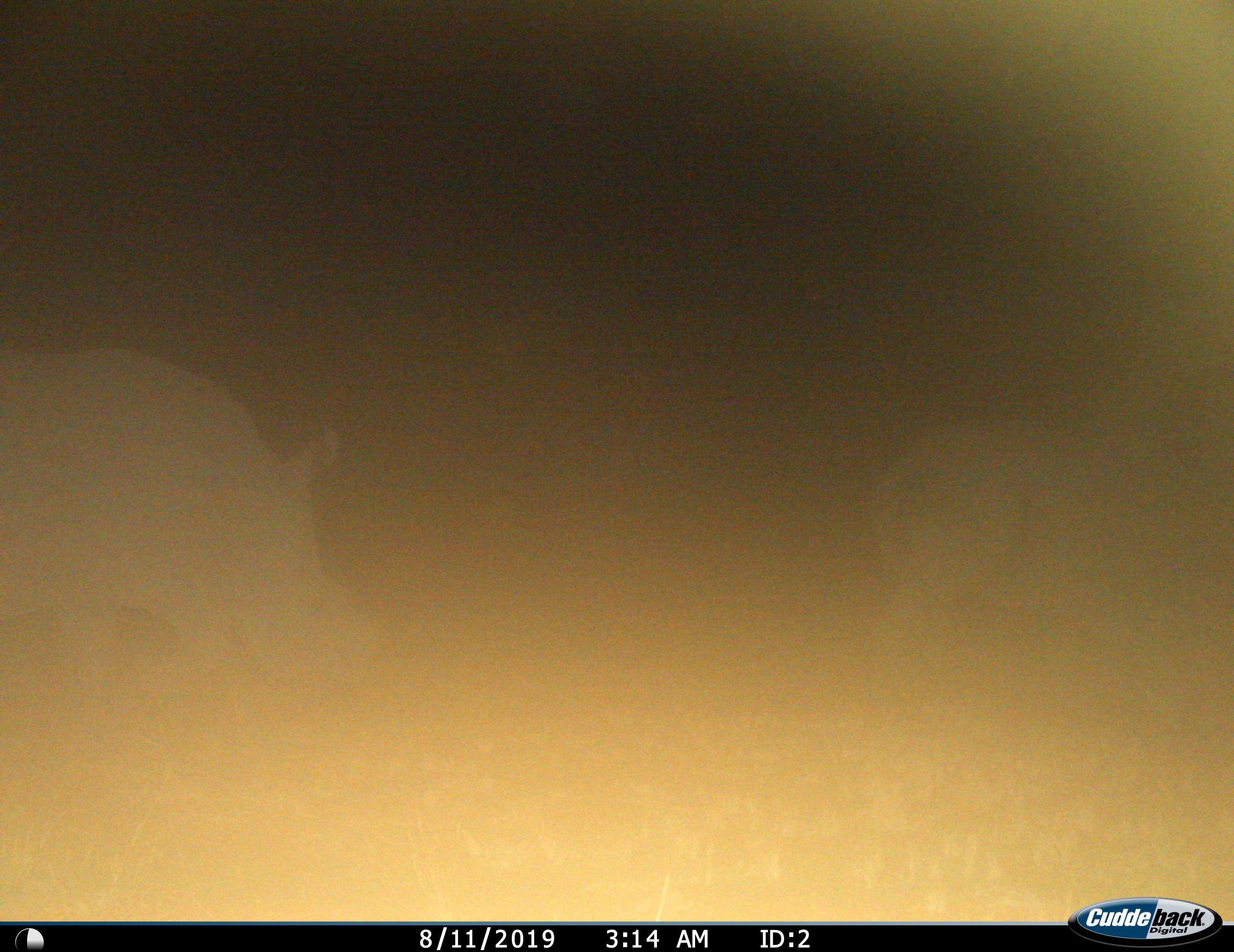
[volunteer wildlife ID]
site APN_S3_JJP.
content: unidentified animal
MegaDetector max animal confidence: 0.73